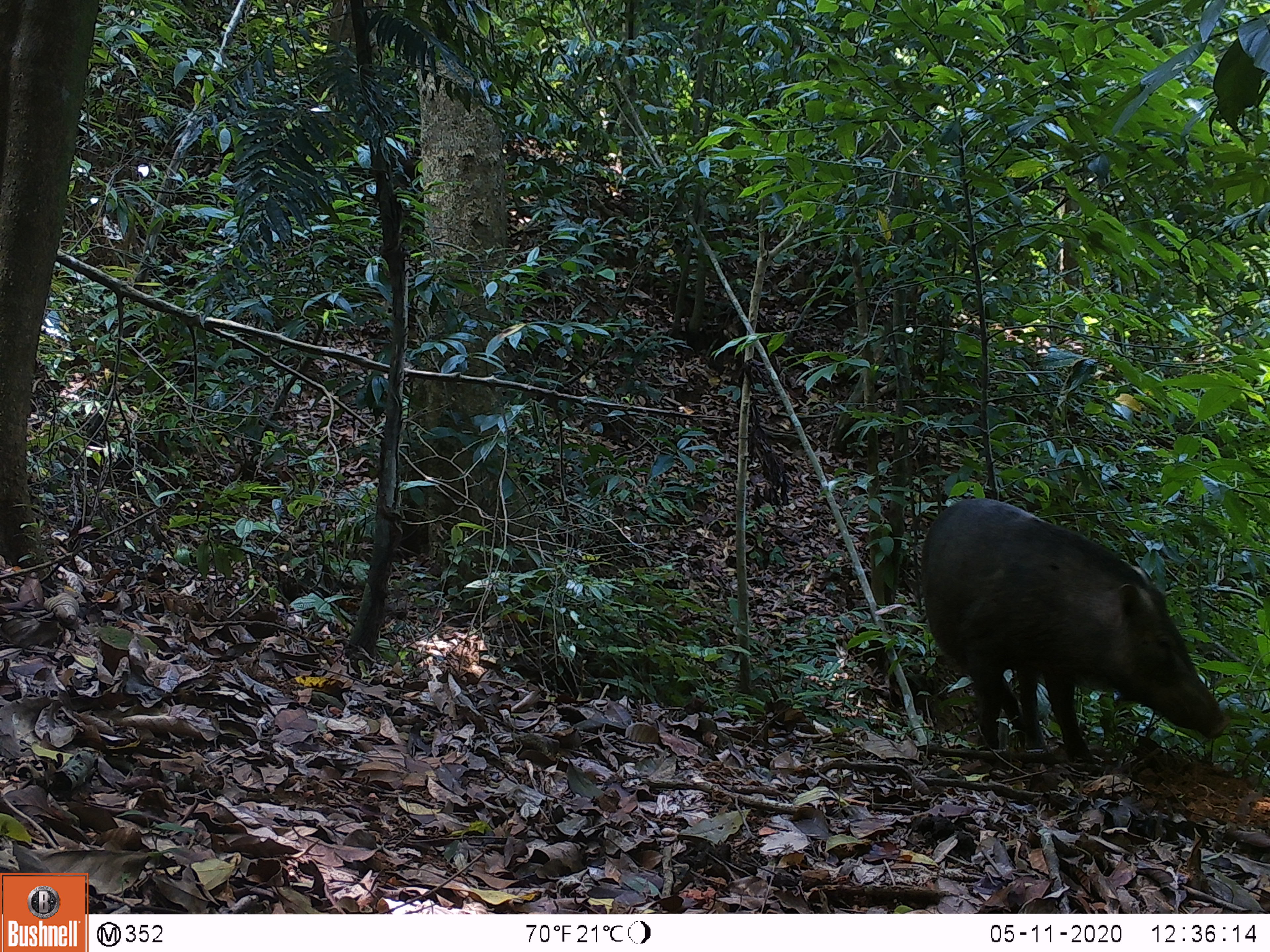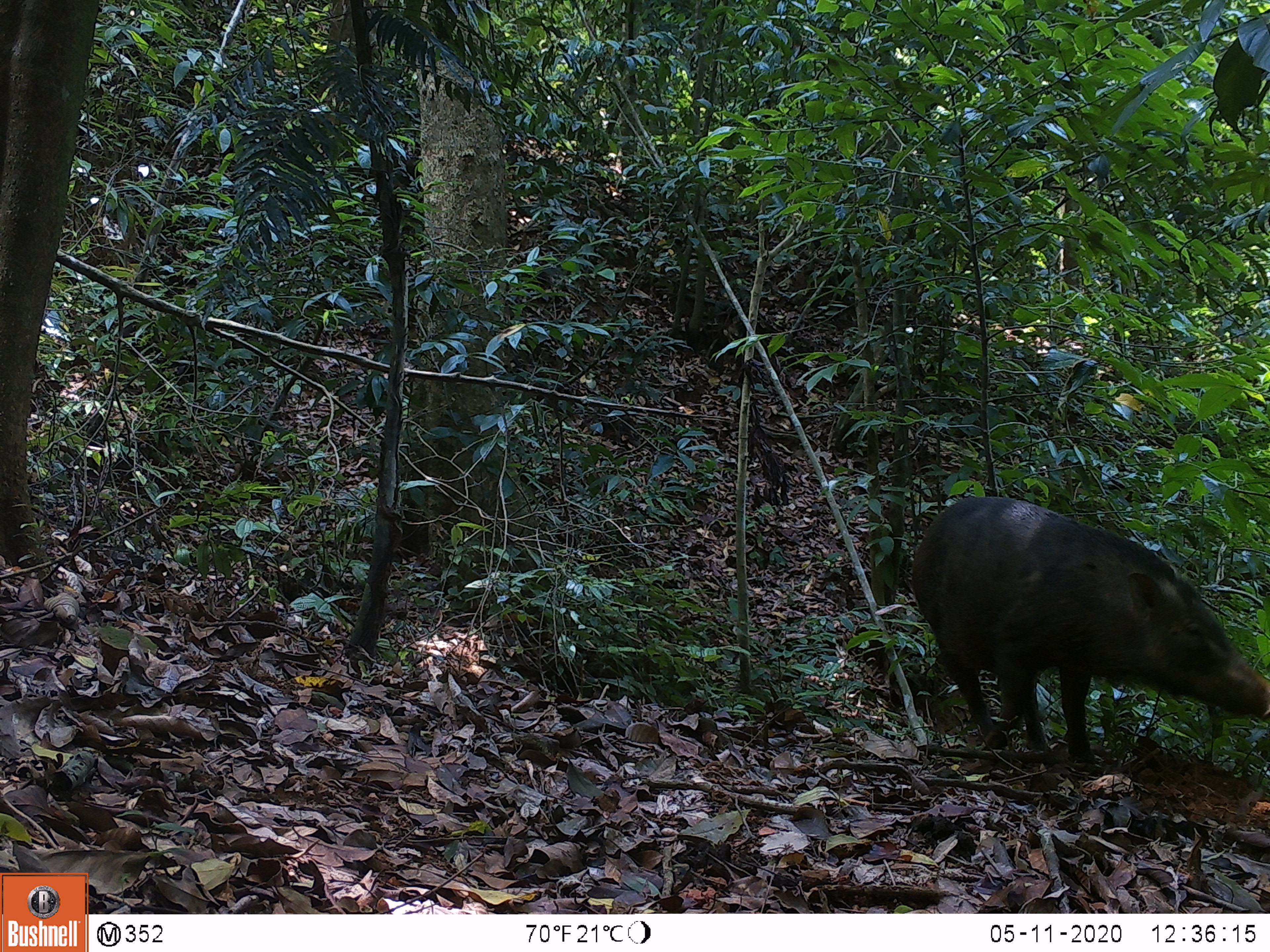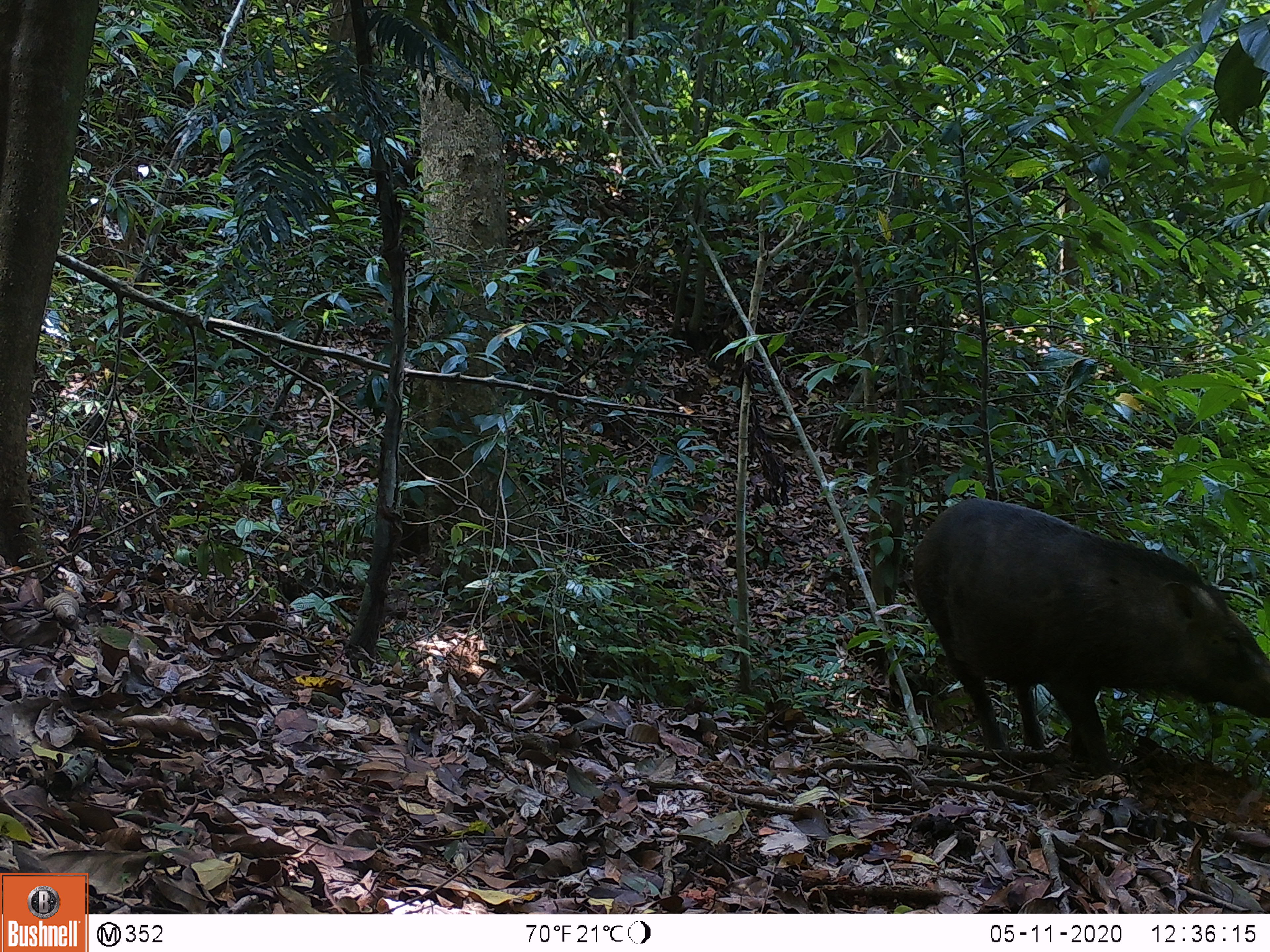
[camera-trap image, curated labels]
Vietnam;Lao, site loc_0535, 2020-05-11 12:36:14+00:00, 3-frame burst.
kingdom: Animalia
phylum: Chordata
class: Mammalia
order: Artiodactyla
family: Suidae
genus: Sus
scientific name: Sus scrofa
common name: eurasian wild pig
Eurasian wild pig (Sus scrofa). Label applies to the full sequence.